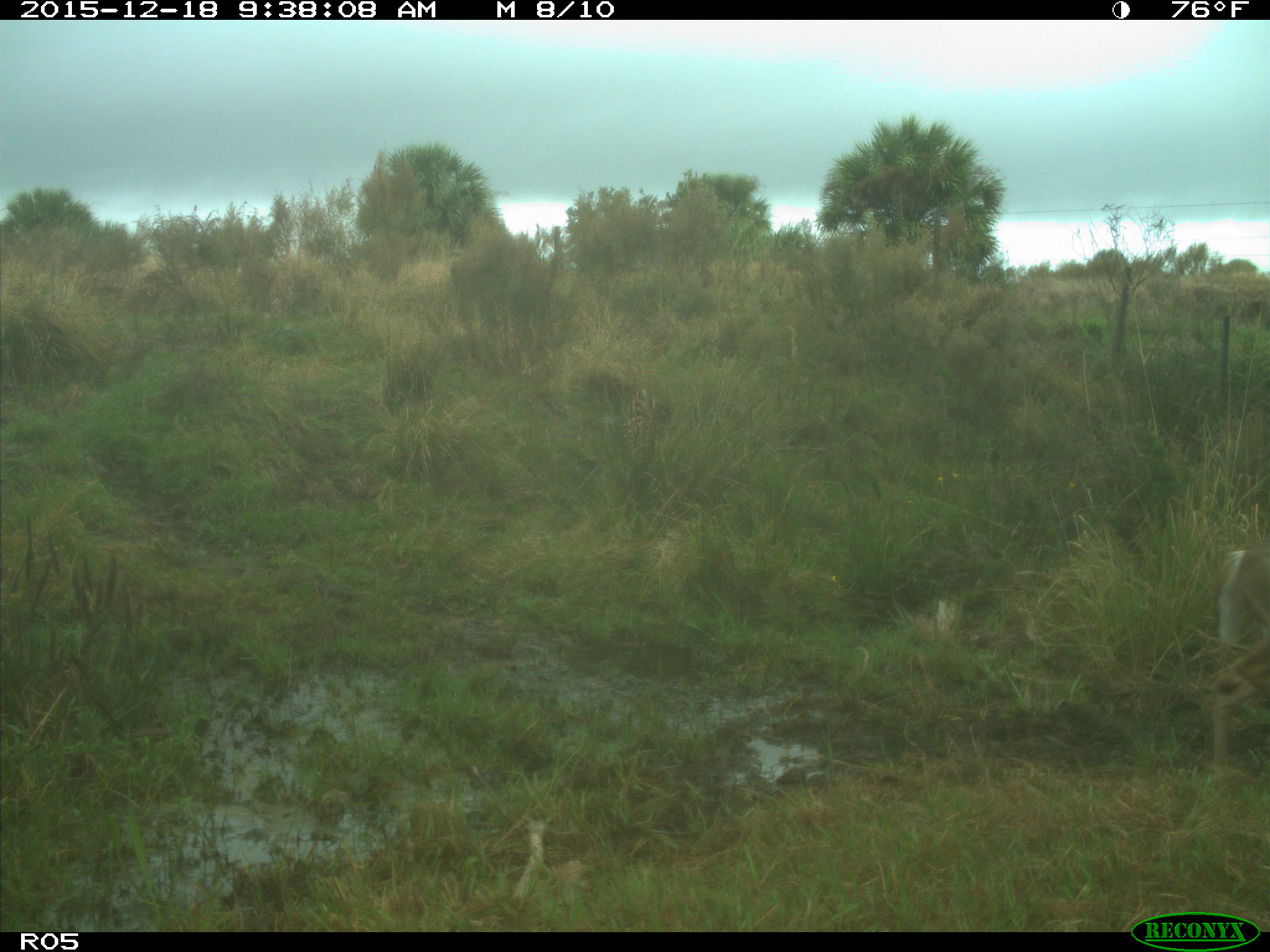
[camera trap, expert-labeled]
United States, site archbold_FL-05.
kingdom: Animalia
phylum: Chordata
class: Mammalia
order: Artiodactyla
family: Cervidae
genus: Odocoileus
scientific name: Odocoileus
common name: deer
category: unidentified deer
Unidentified deer (deer) (Odocoileus).